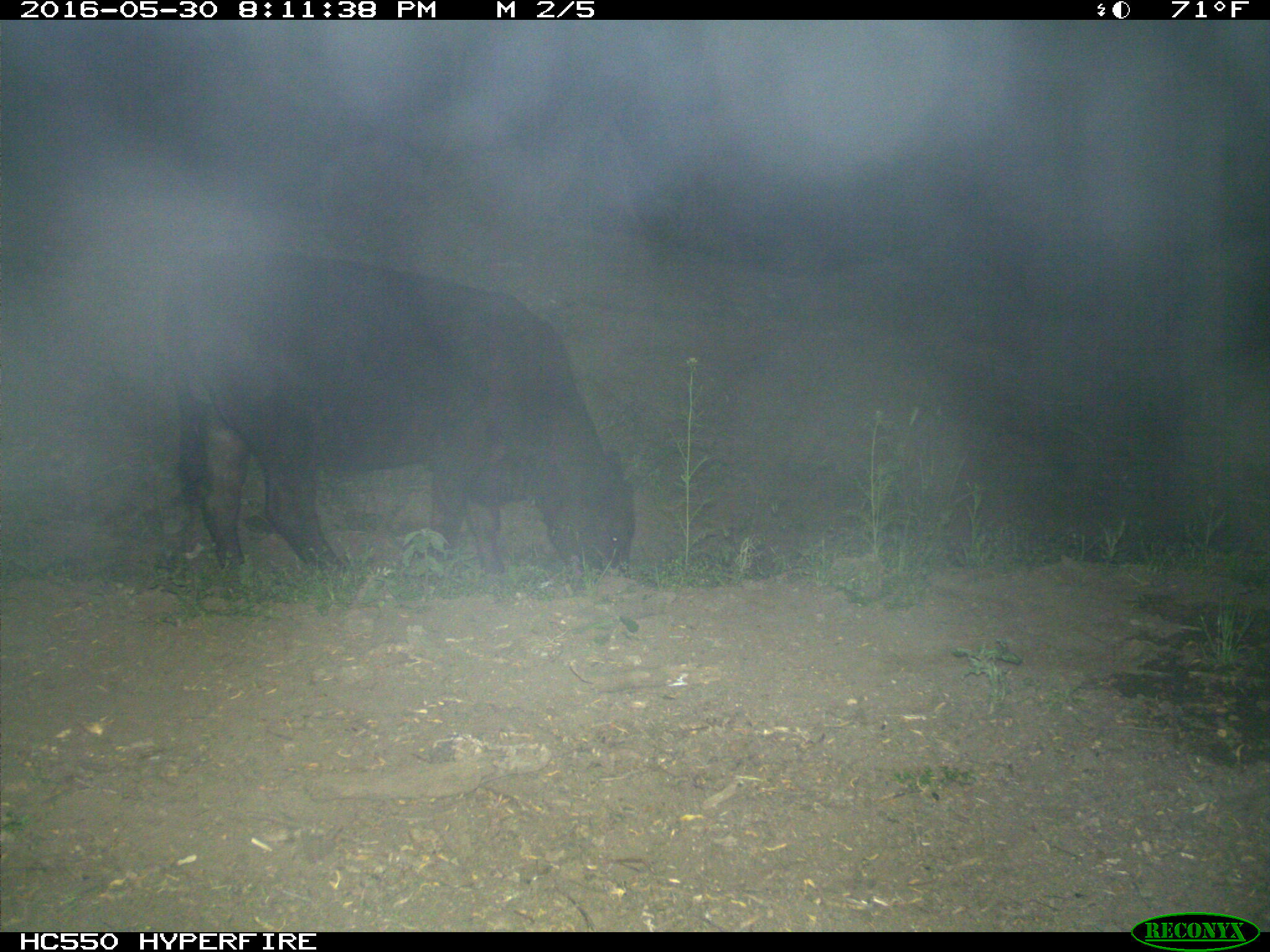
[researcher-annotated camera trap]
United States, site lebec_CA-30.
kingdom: Animalia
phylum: Chordata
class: Mammalia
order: Artiodactyla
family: Bovidae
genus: Bos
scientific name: Bos taurus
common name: domestic cow